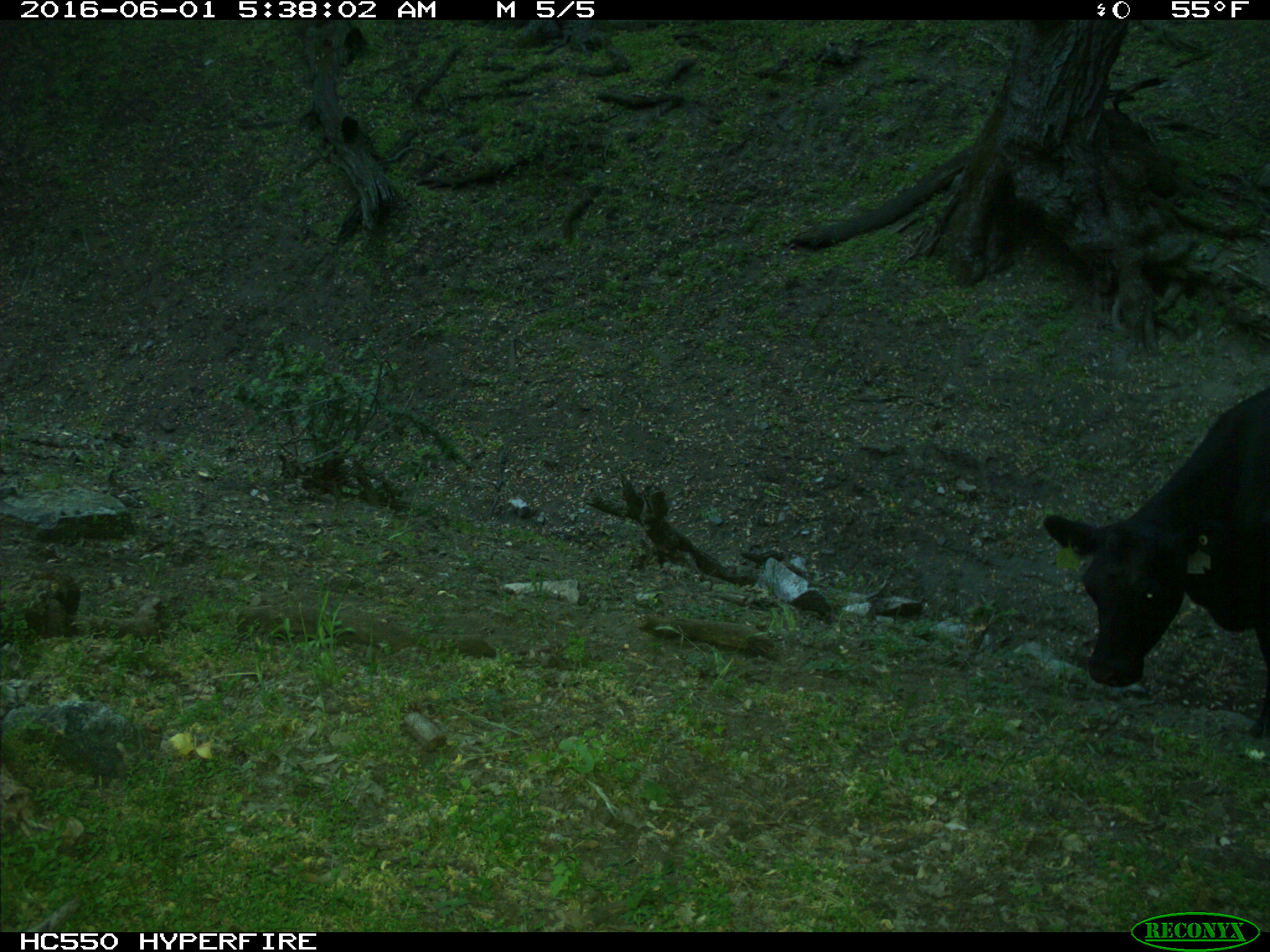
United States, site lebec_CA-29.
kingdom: Animalia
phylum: Chordata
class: Mammalia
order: Artiodactyla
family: Bovidae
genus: Bos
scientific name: Bos taurus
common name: domestic cow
Bos taurus (domestic cow).